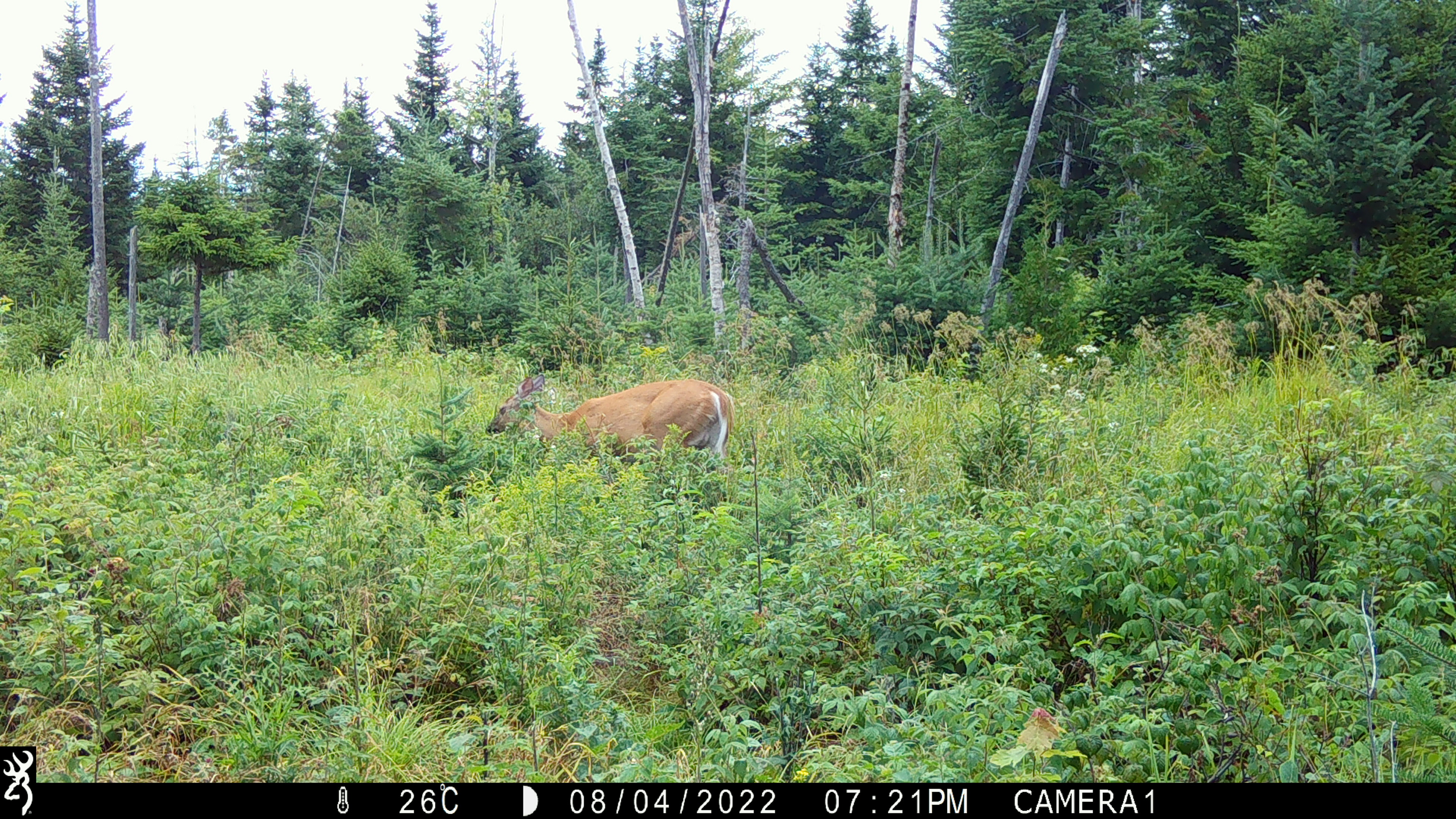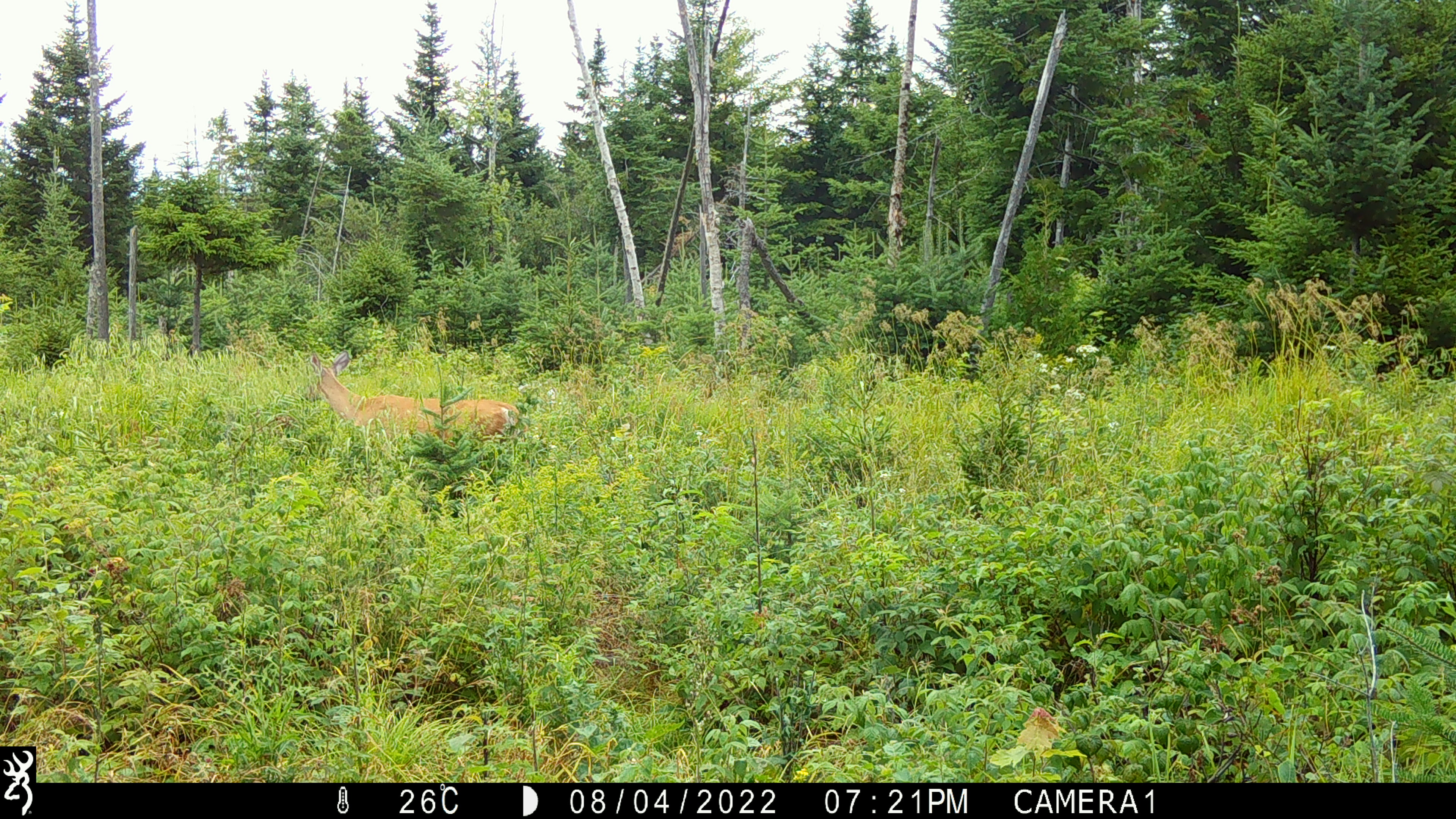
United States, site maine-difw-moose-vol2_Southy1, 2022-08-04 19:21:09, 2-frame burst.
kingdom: Animalia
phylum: Chordata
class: Mammalia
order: Artiodactyla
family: Cervidae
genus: Odocoileus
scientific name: Odocoileus virginianus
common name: white-tailed deer